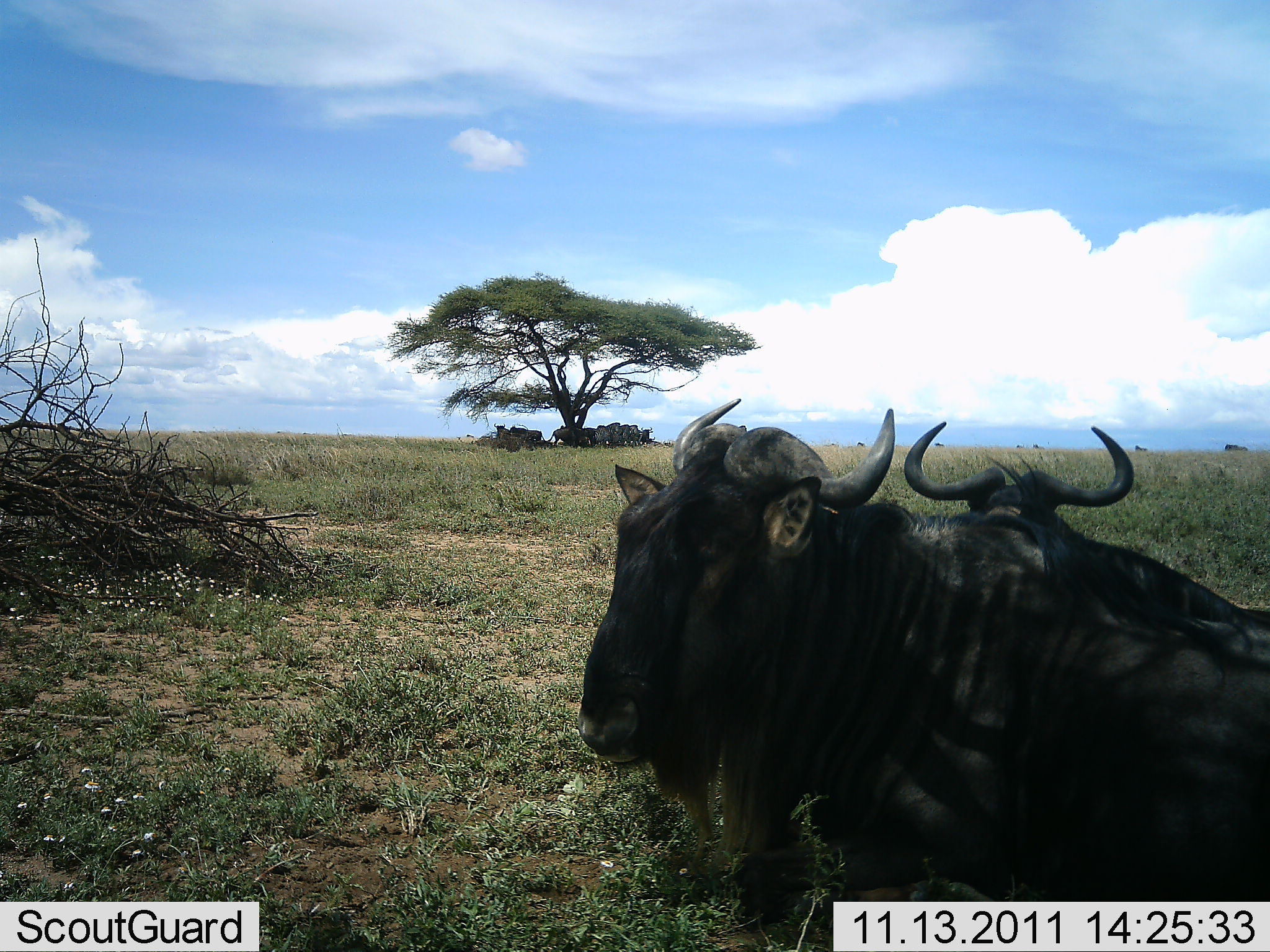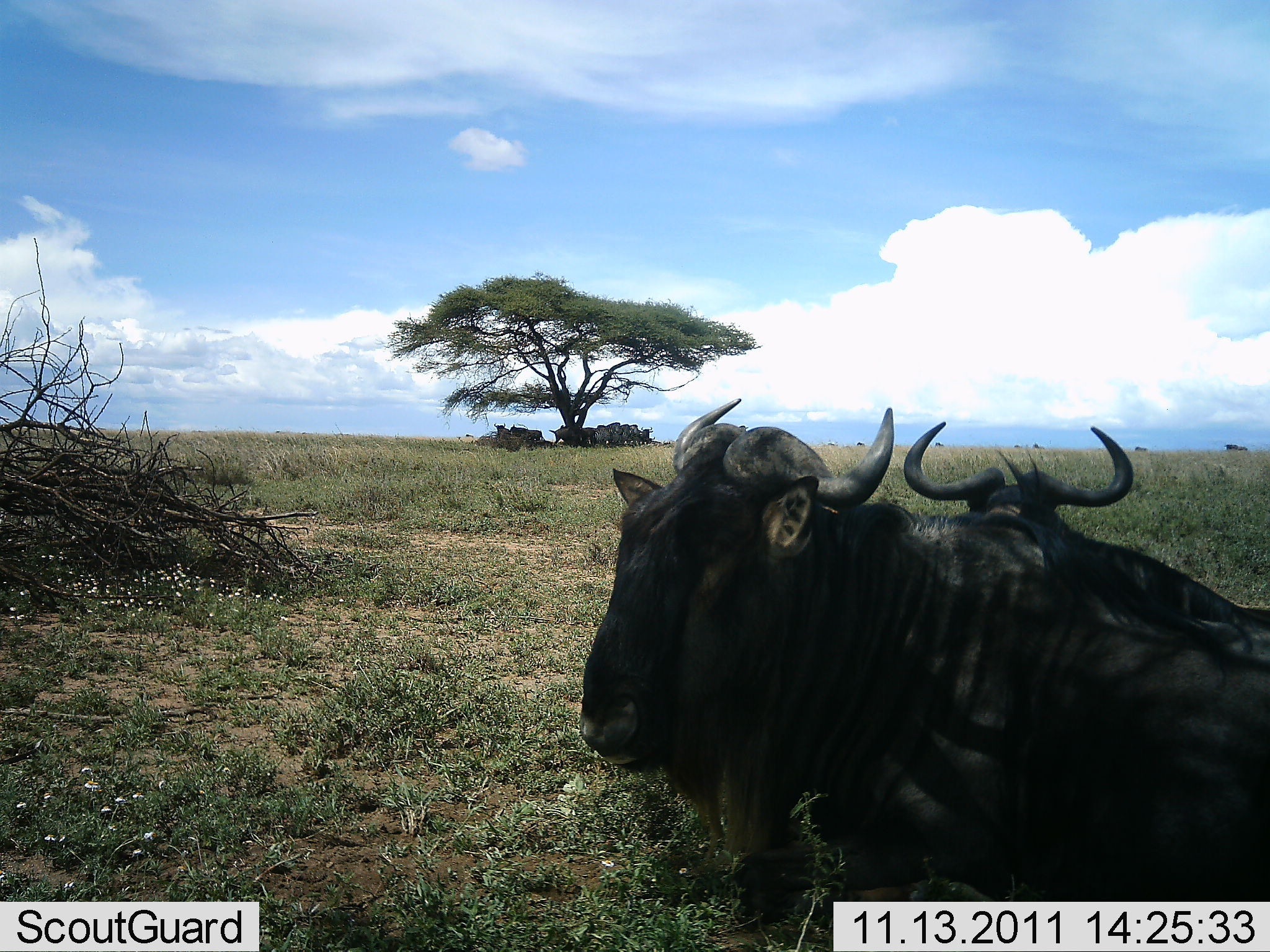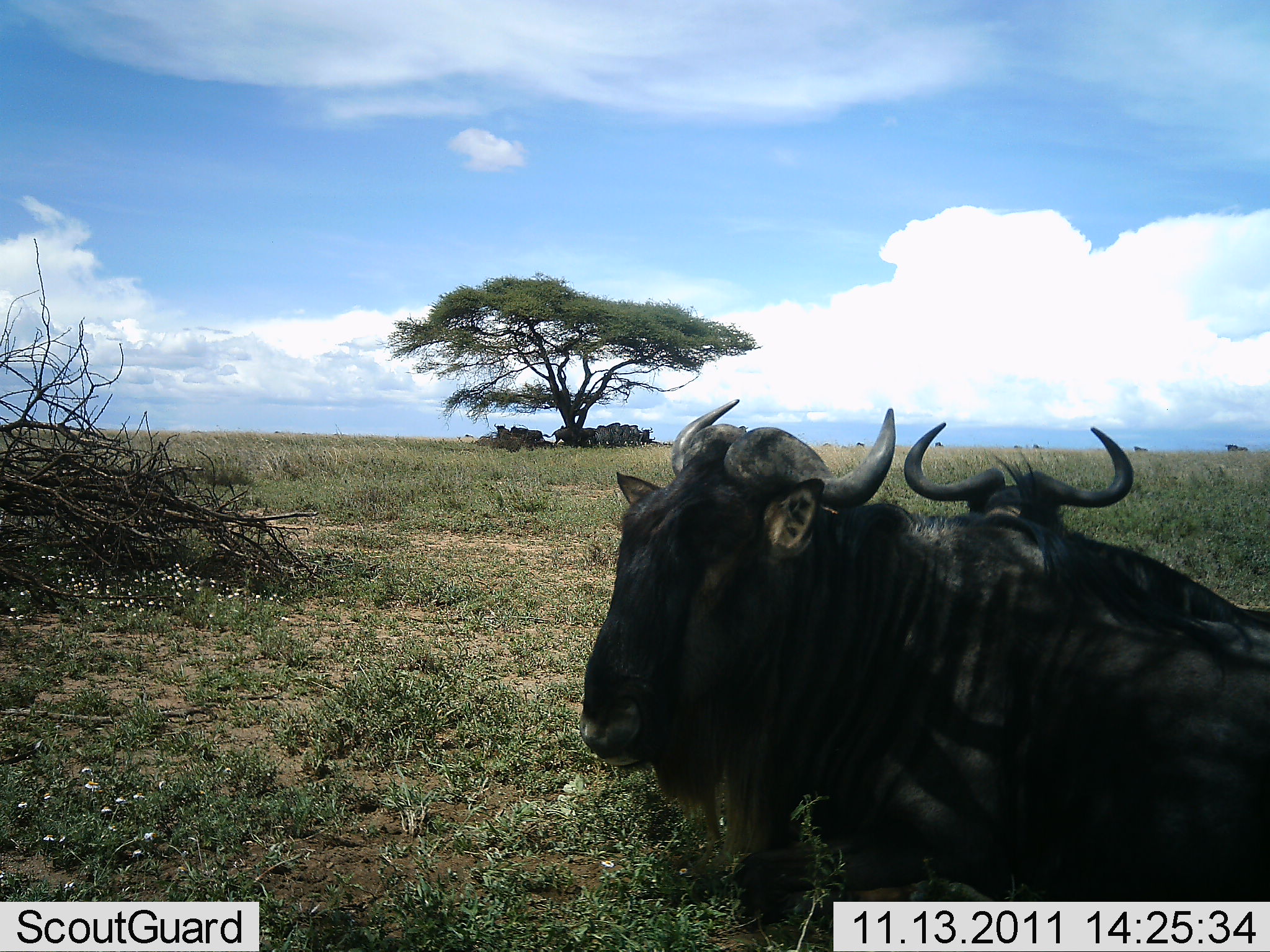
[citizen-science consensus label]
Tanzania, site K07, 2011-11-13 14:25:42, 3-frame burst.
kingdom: Animalia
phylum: Chordata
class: Mammalia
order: Artiodactyla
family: Bovidae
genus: Connochaetes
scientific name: Connochaetes taurinus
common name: blue wildebeest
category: wildebeest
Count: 2.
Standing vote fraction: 25%.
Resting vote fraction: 88%.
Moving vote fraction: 6%.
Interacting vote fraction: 6%.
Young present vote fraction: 0%.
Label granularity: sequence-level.